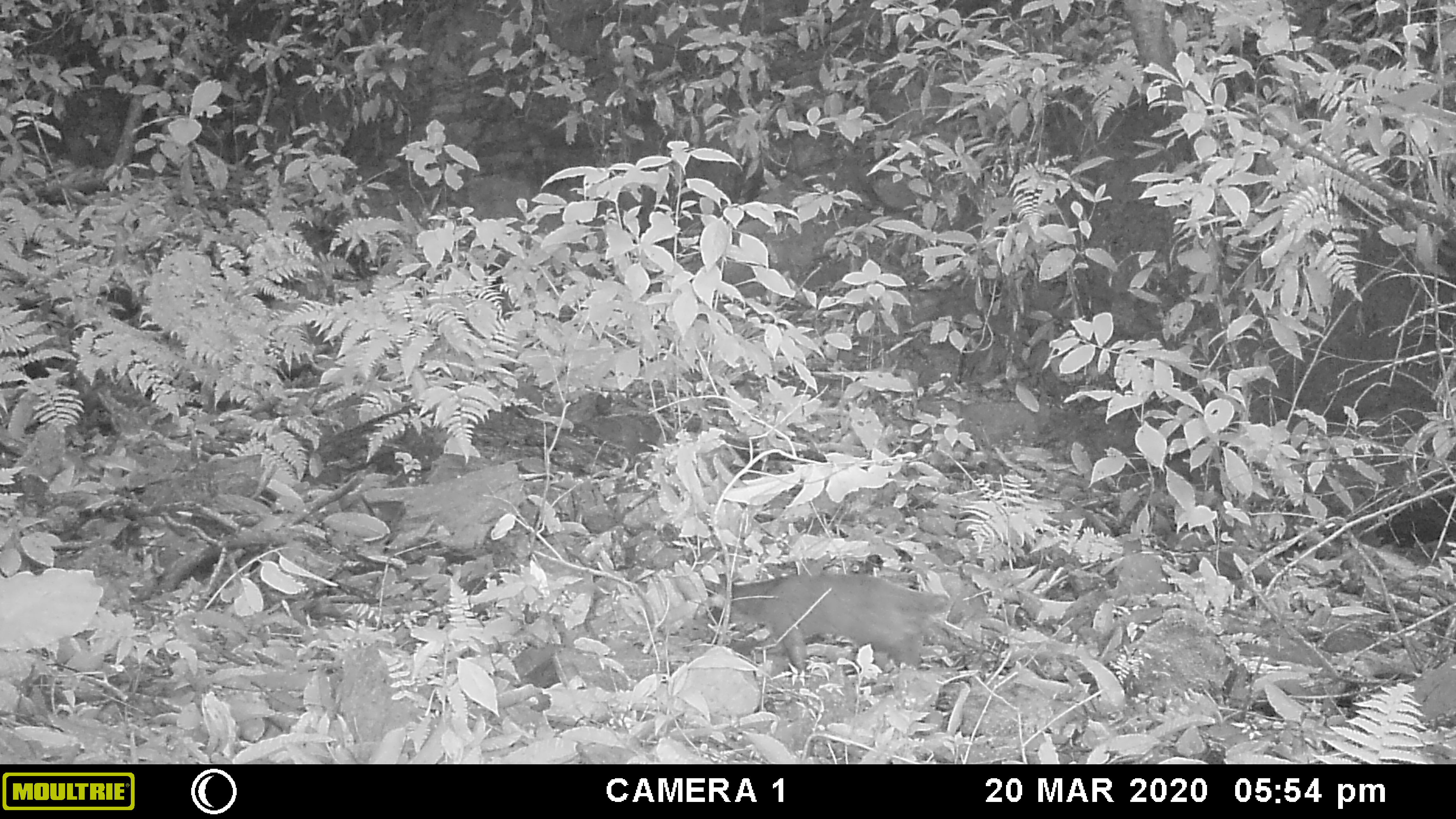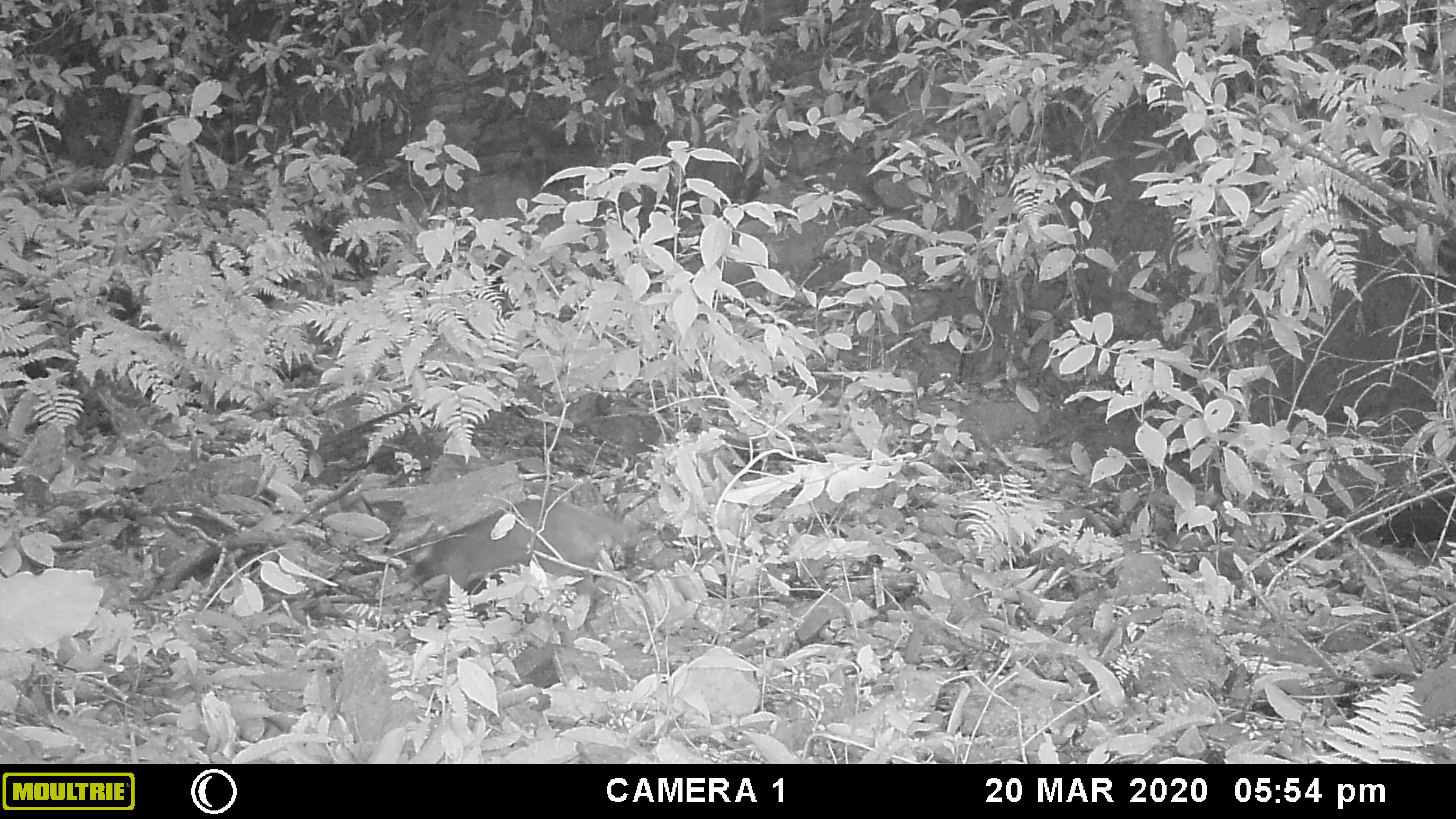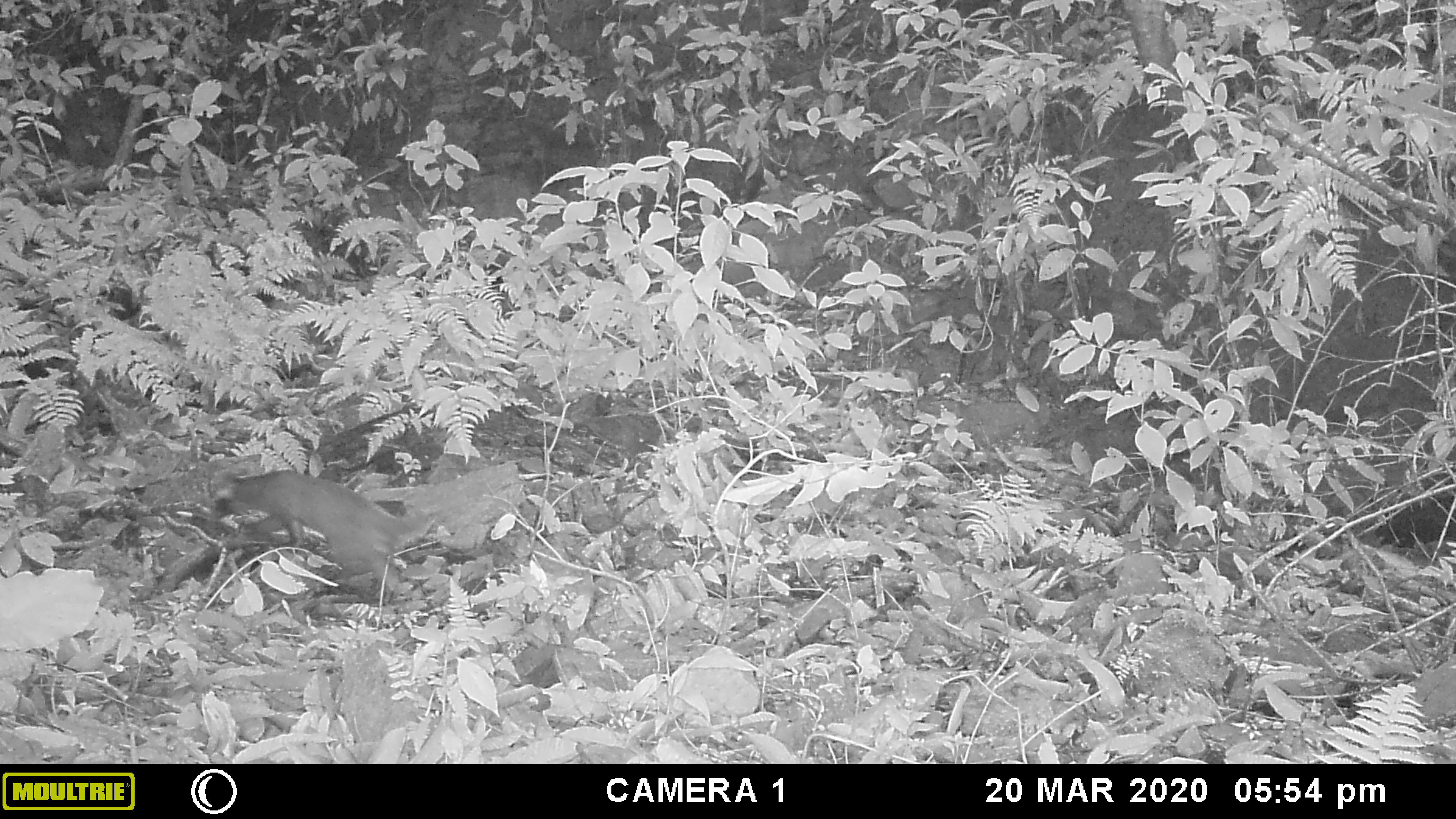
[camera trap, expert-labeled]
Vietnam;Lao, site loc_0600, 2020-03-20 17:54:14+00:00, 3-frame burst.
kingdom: Animalia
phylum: Chordata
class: Mammalia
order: Carnivora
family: Viverridae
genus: Paguma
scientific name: Paguma larvata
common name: masked palm civet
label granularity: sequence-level